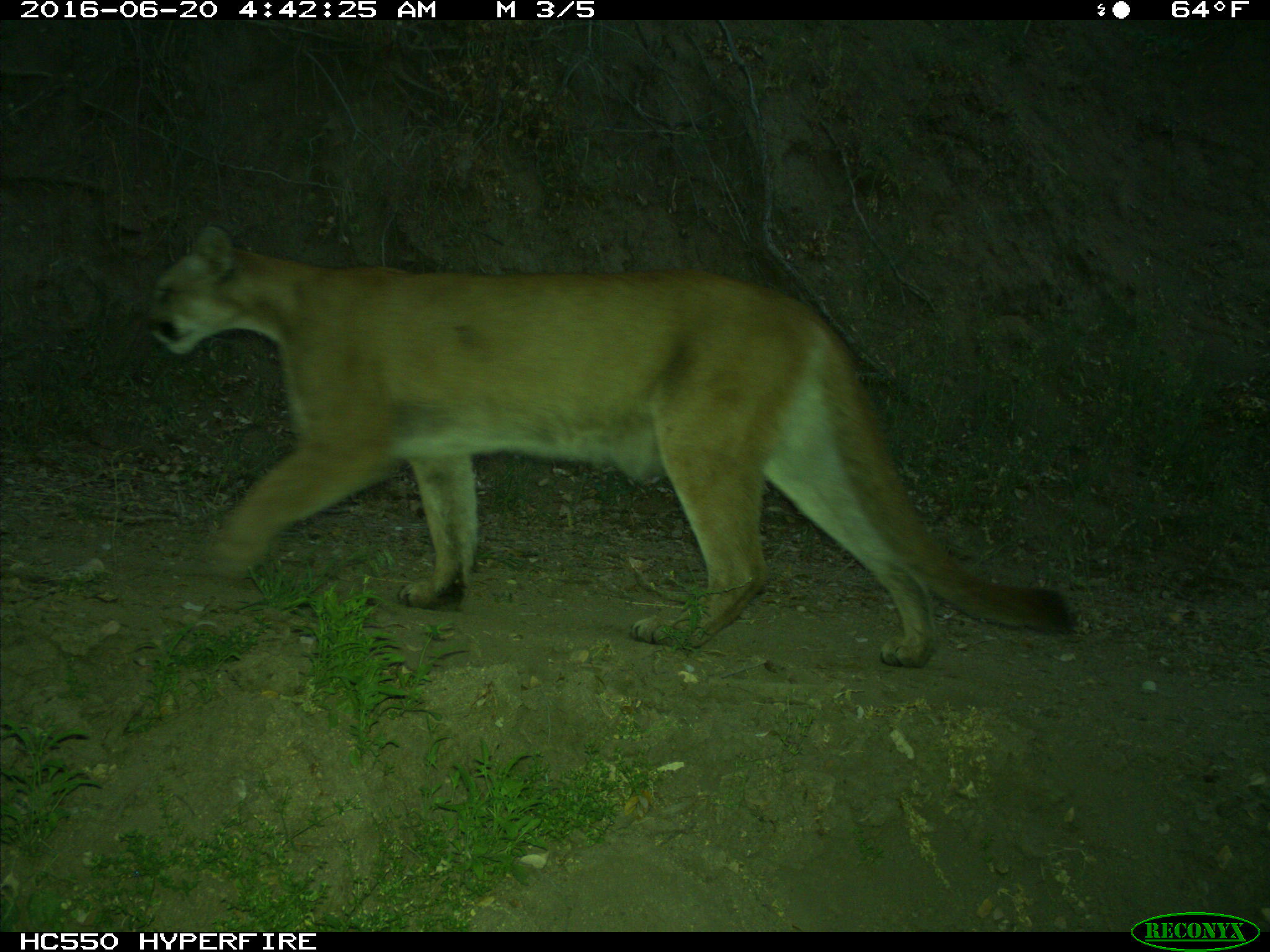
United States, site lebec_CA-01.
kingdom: Animalia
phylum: Chordata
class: Mammalia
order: Carnivora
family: Felidae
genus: Puma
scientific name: Puma concolor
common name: mountain lion